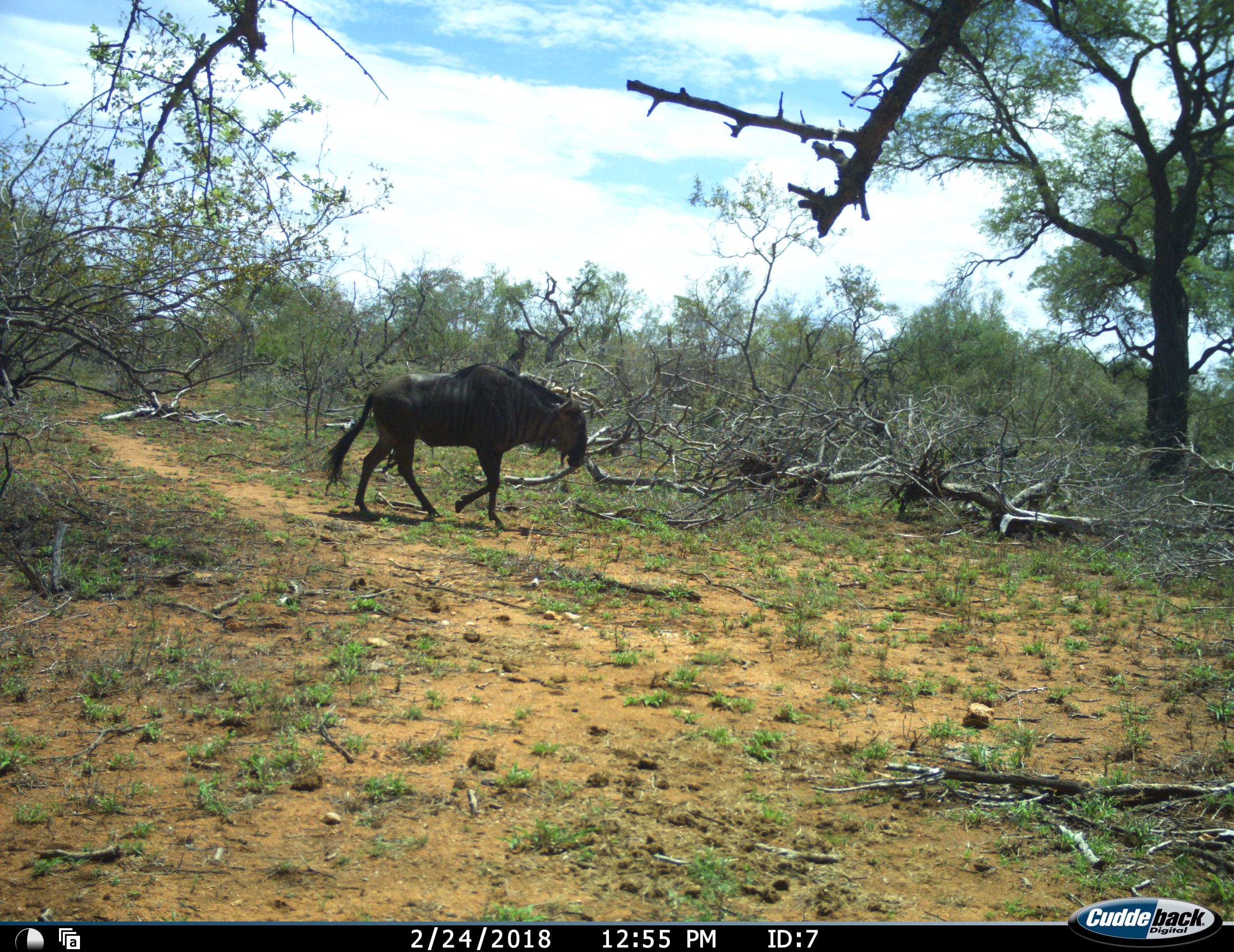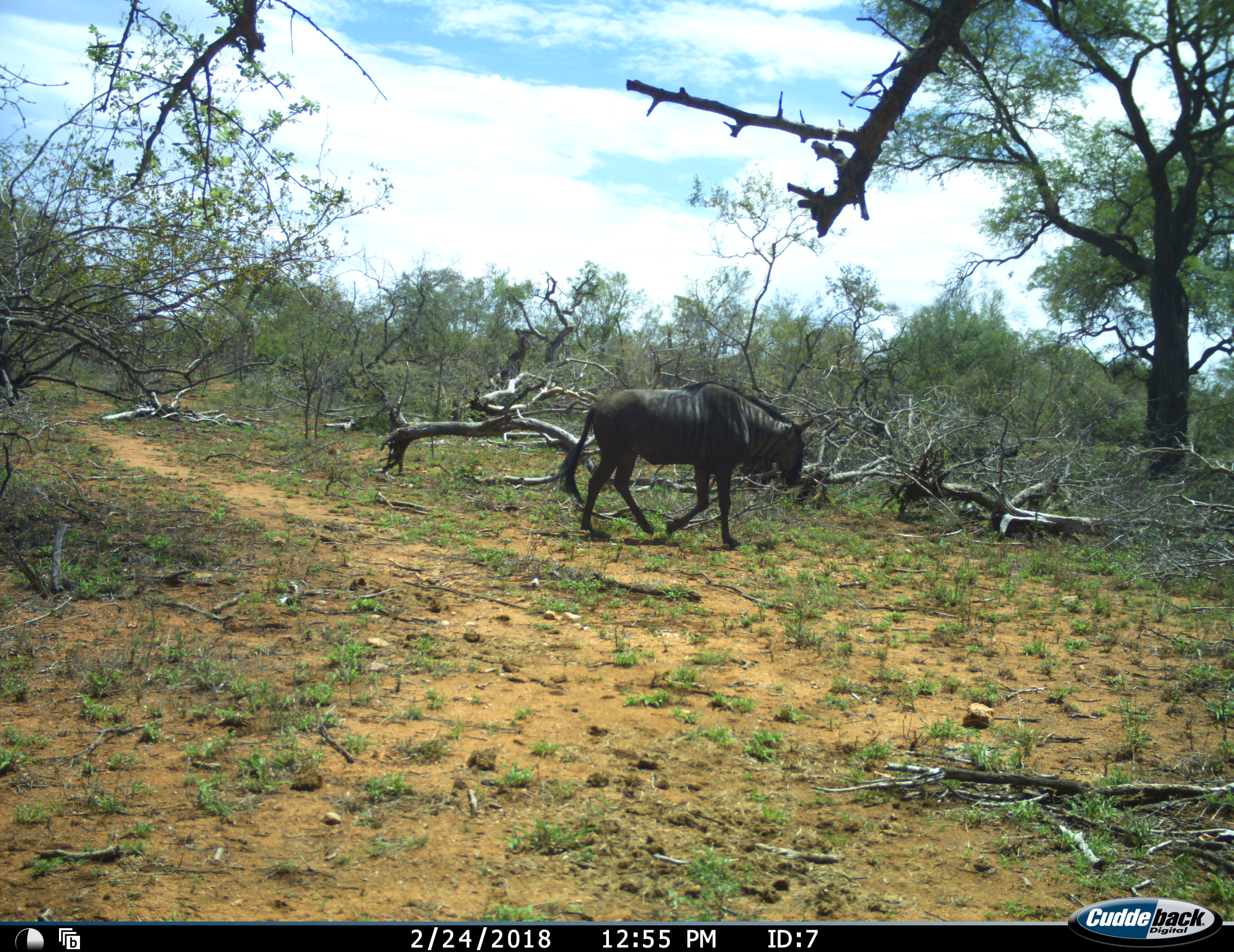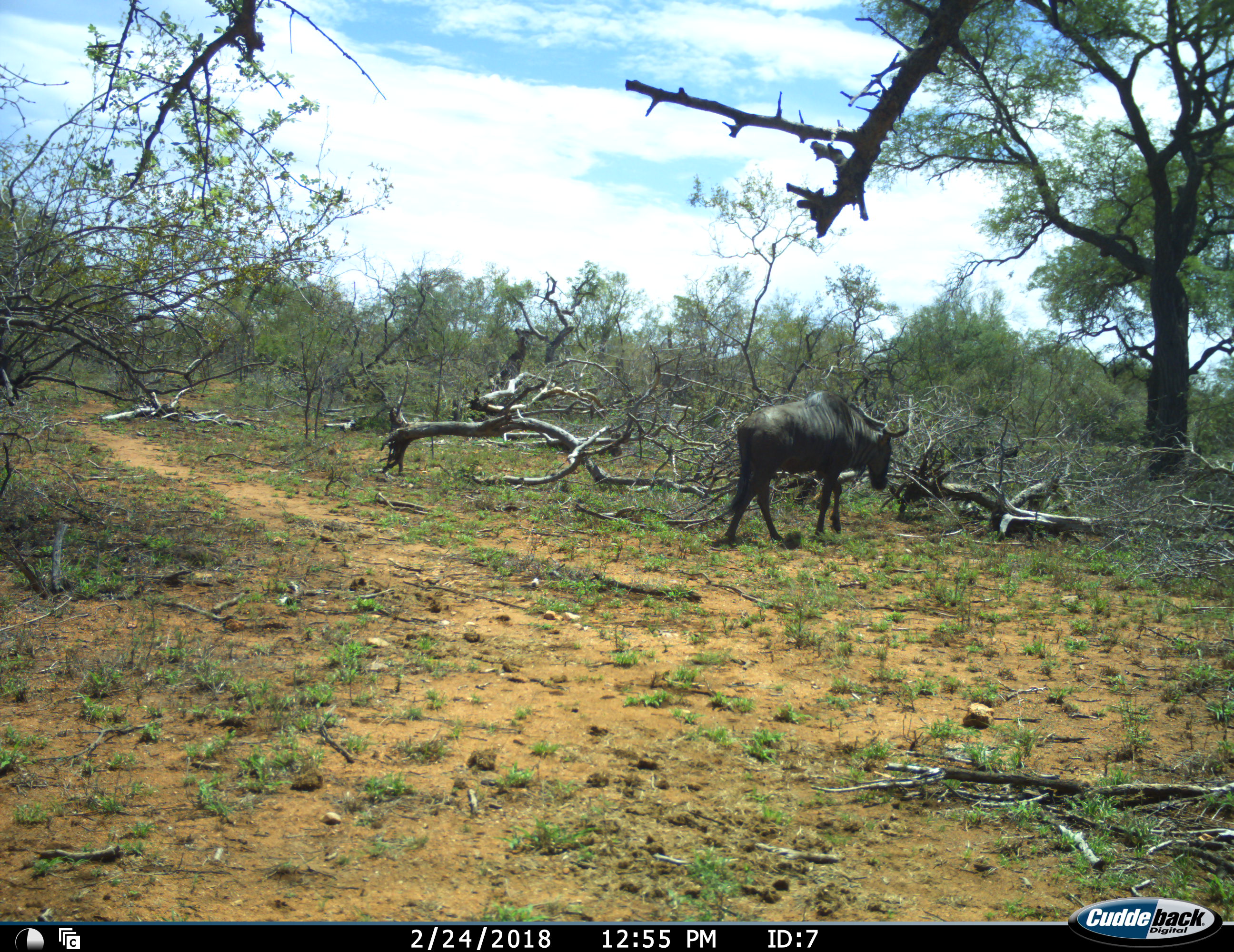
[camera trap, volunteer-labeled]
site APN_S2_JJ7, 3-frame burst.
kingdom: Animalia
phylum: Chordata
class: Mammalia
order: Artiodactyla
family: Bovidae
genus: Connochaetes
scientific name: Connochaetes taurinus taurinus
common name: blue wildebeest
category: wildebeestblue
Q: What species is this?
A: Wildebeestblue (blue wildebeest) (Connochaetes taurinus taurinus).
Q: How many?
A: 1.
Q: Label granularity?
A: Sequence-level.